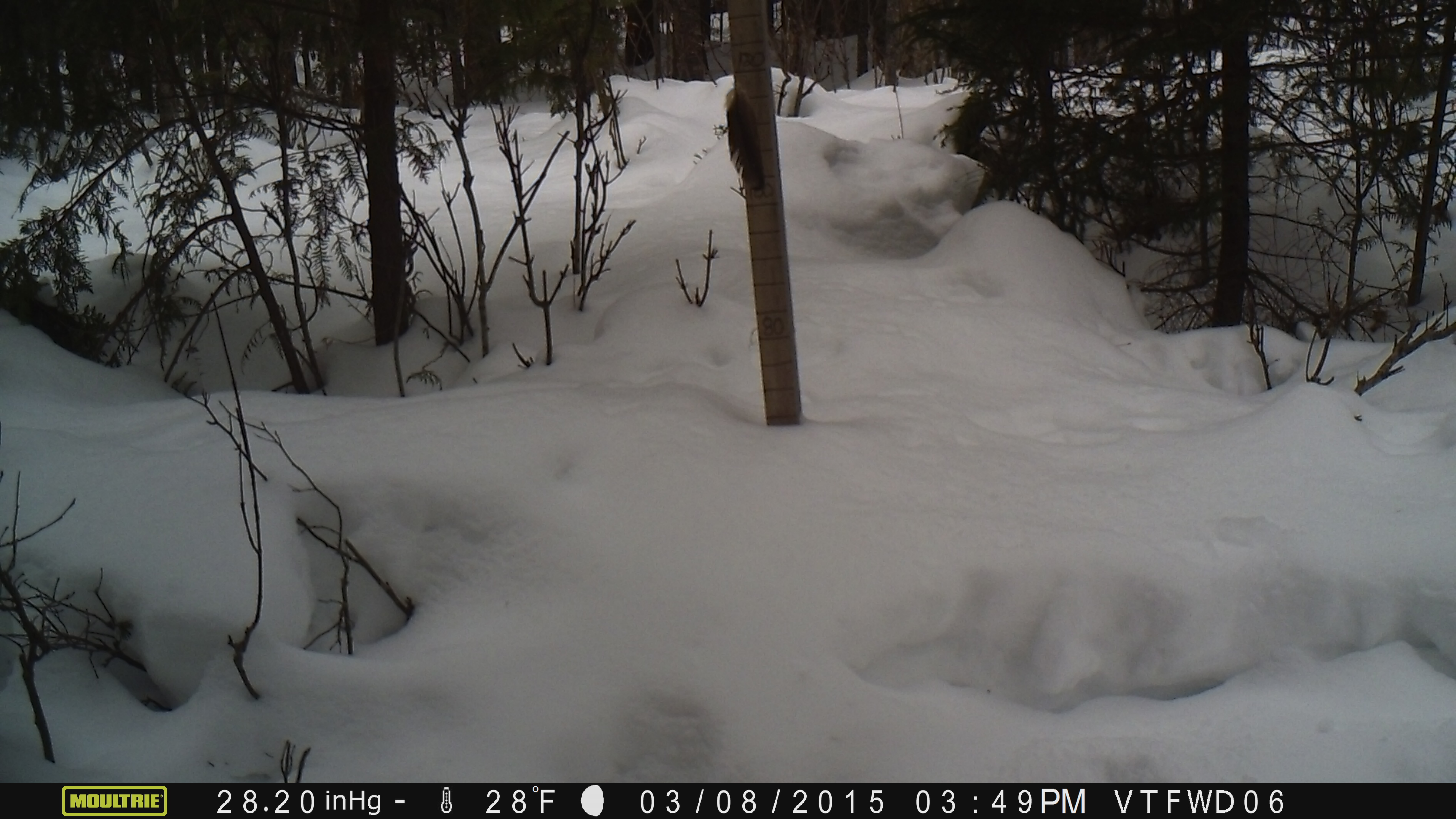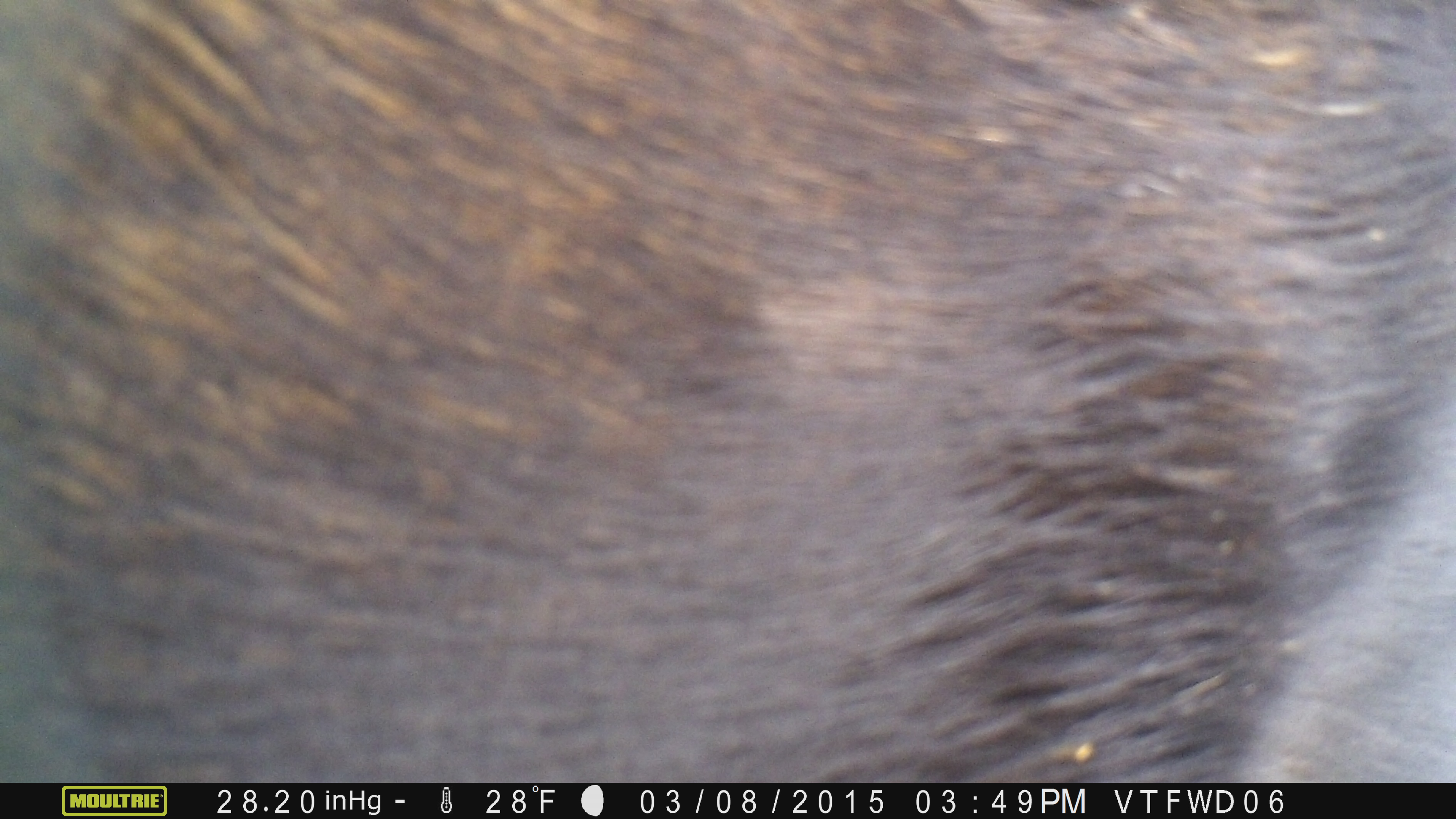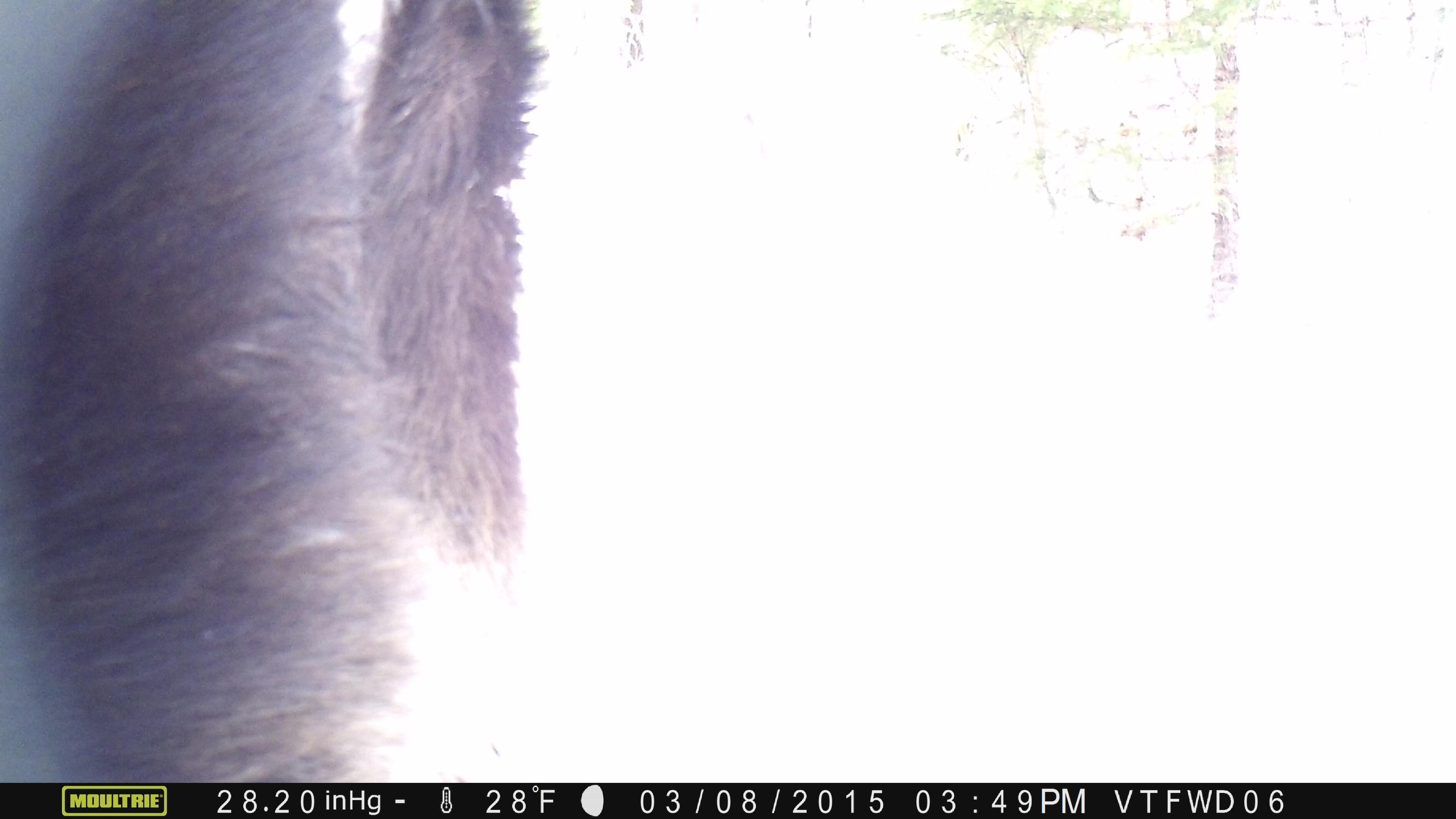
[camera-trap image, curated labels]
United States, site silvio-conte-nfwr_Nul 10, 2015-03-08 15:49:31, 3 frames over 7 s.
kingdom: Animalia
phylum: Chordata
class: Mammalia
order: Artiodactyla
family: Cervidae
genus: Alces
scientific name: Alces alces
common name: moose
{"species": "moose (Alces alces)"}